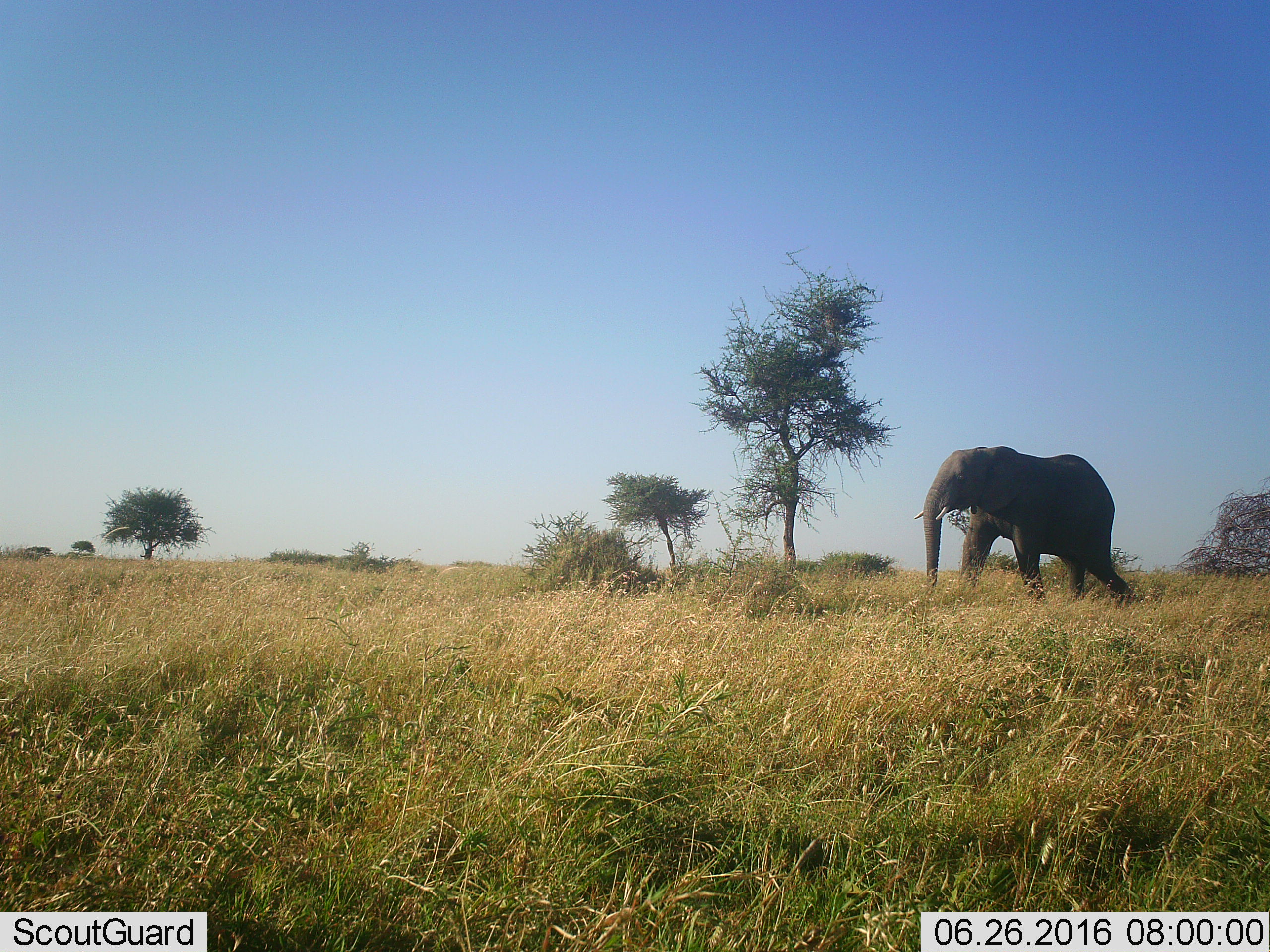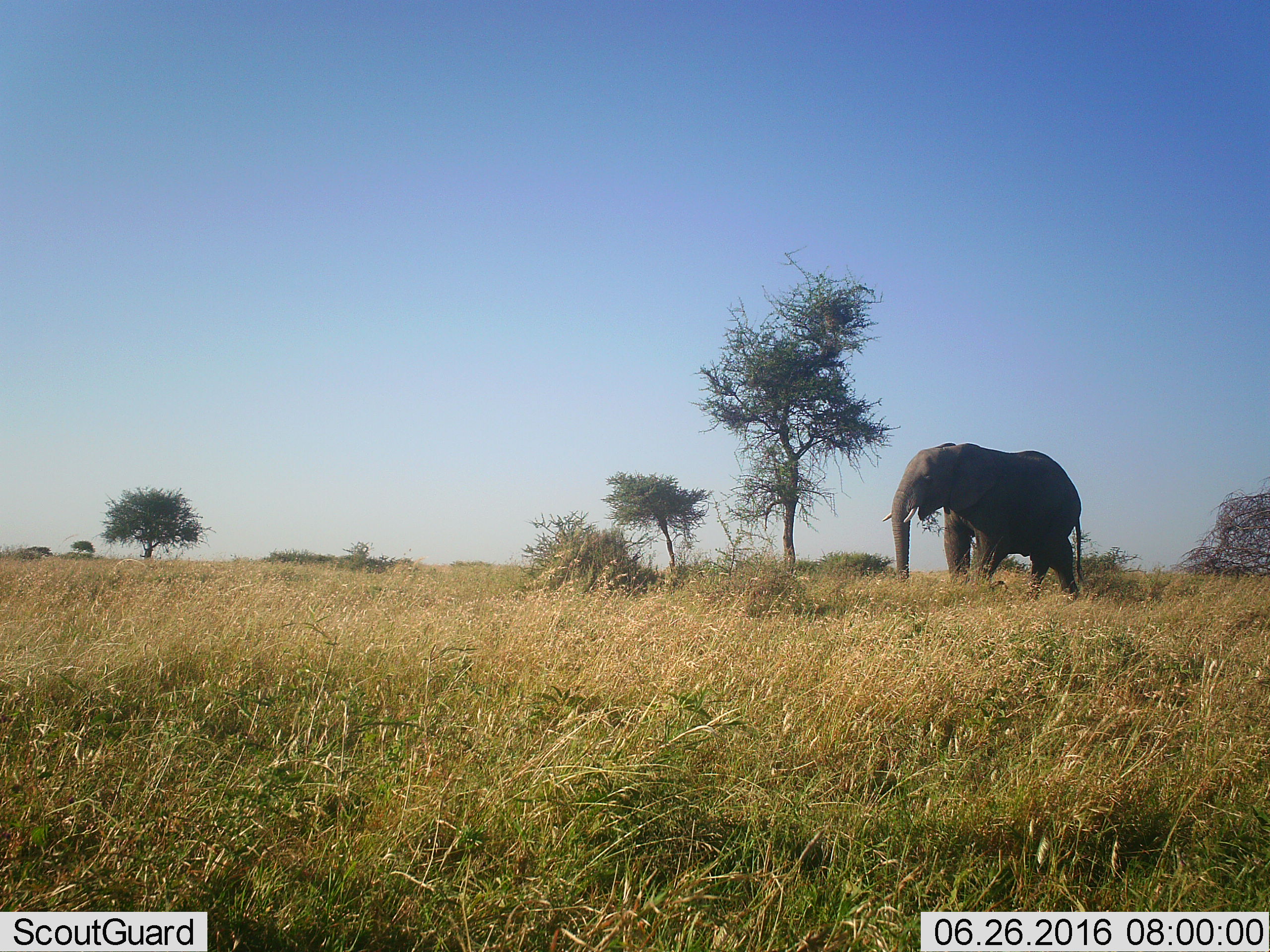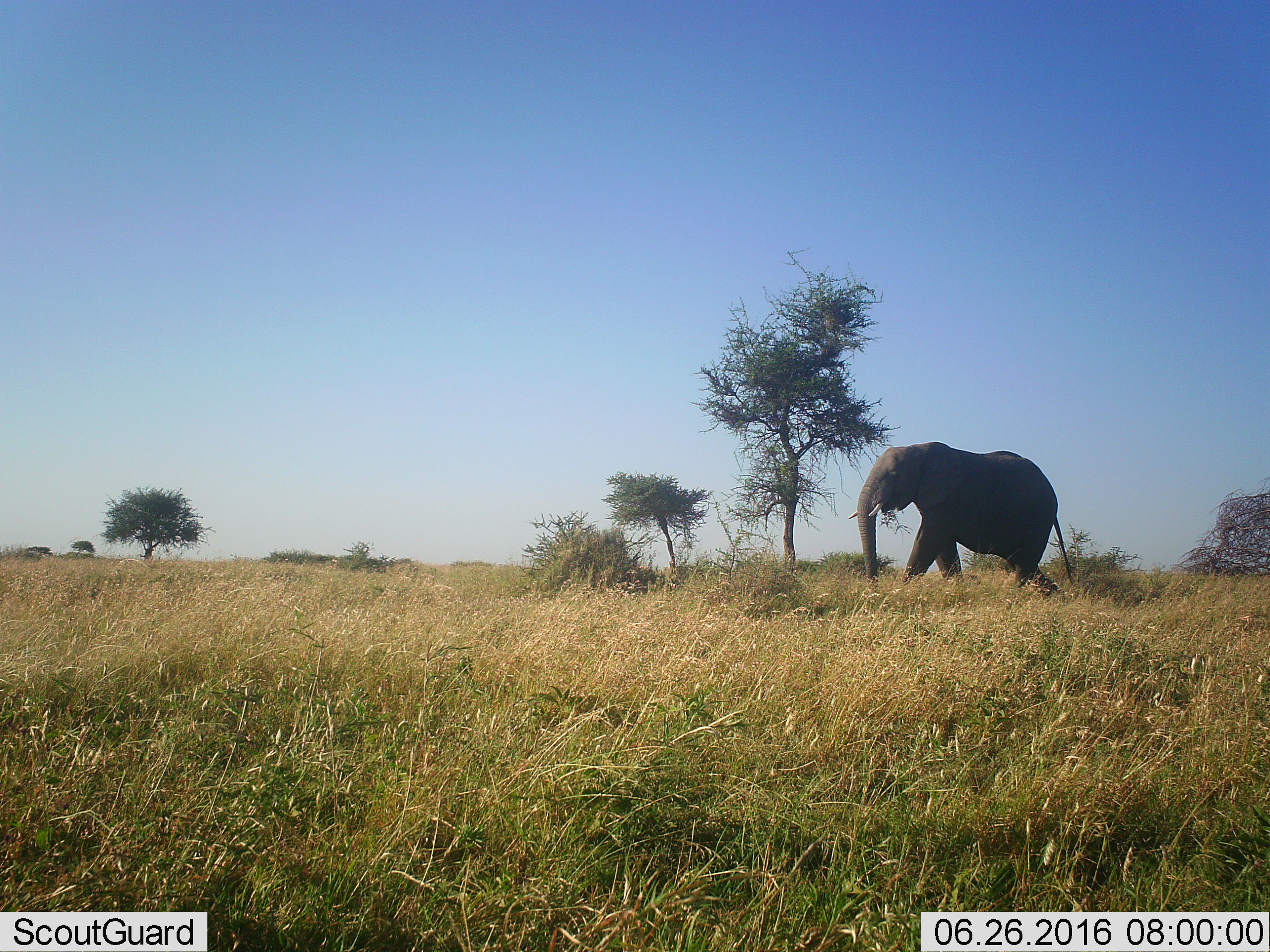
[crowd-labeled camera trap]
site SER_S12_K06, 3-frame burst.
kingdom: Animalia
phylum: Chordata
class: Mammalia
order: Proboscidea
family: Elephantidae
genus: Loxodonta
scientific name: Loxodonta africana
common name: african bush elephant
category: elephant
Elephant (african bush elephant) (Loxodonta africana), count 1. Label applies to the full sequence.